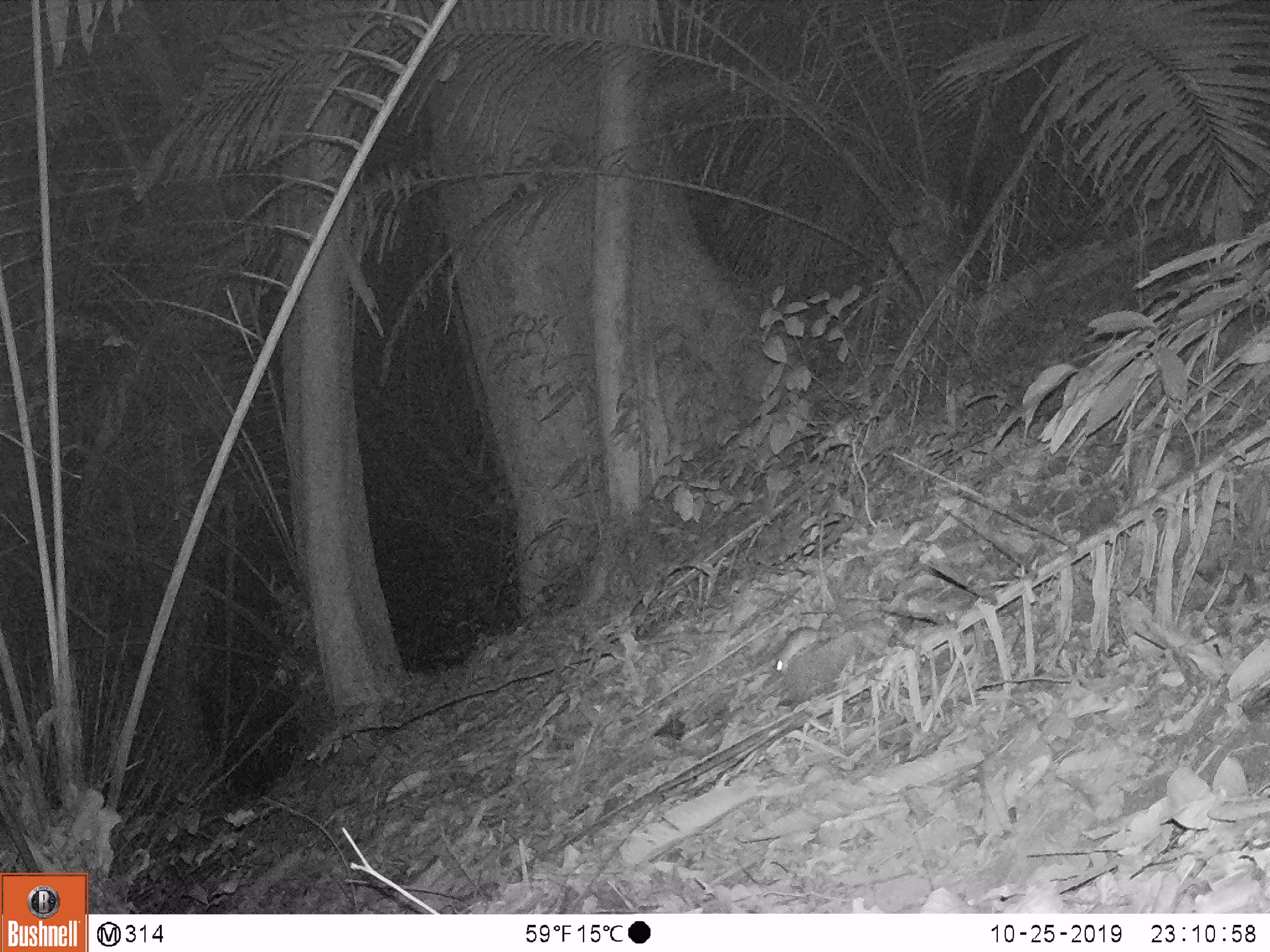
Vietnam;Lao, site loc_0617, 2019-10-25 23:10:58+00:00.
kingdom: Animalia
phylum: Chordata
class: Mammalia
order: Rodentia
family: Muridae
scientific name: Muridae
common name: old-world mice and rats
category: unidentified murid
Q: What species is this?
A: Unidentified murid (old-world mice and rats) (Muridae).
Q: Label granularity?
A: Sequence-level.